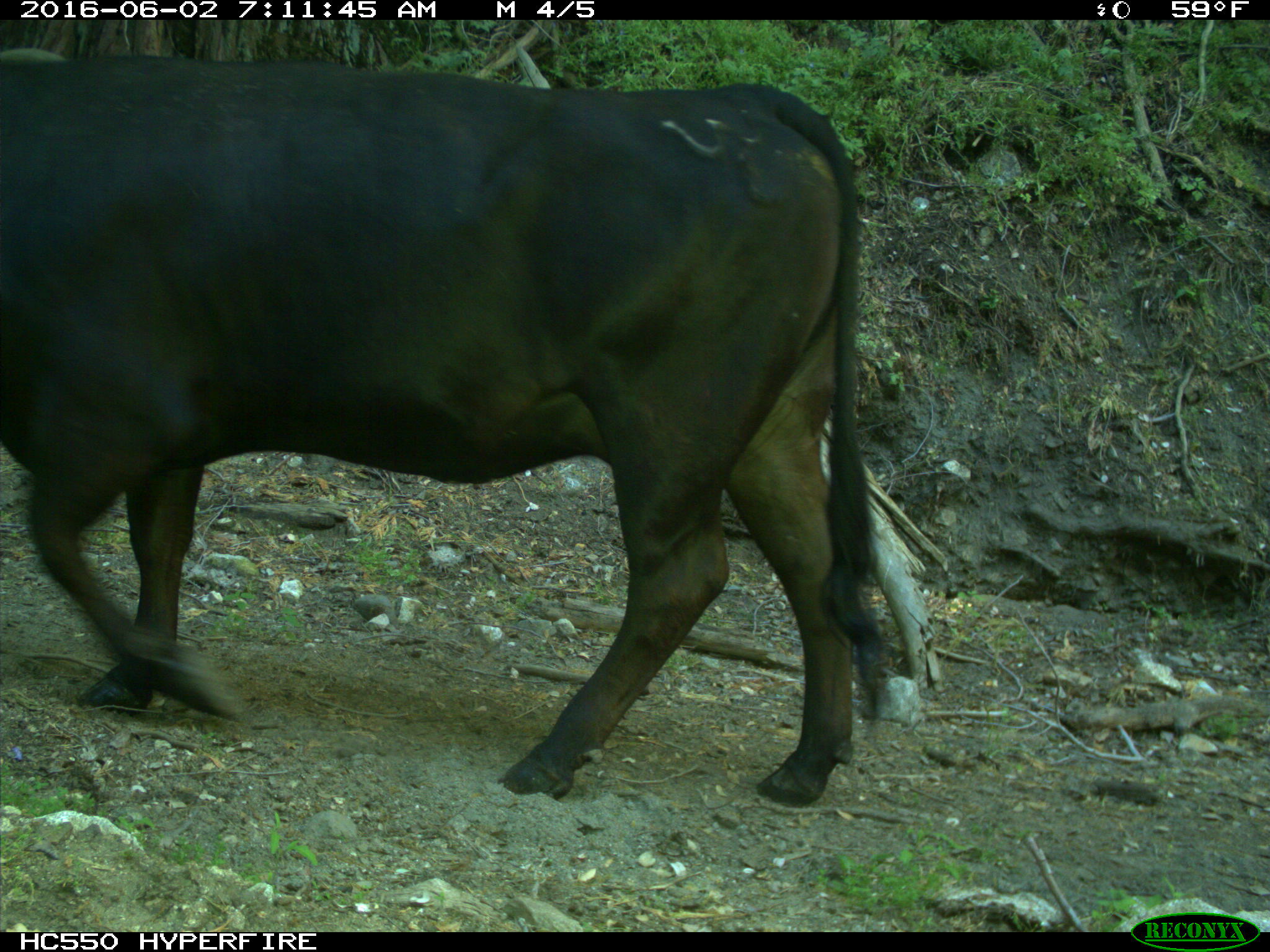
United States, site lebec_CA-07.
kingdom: Animalia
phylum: Chordata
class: Mammalia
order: Artiodactyla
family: Bovidae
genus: Bos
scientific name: Bos taurus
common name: domestic cow